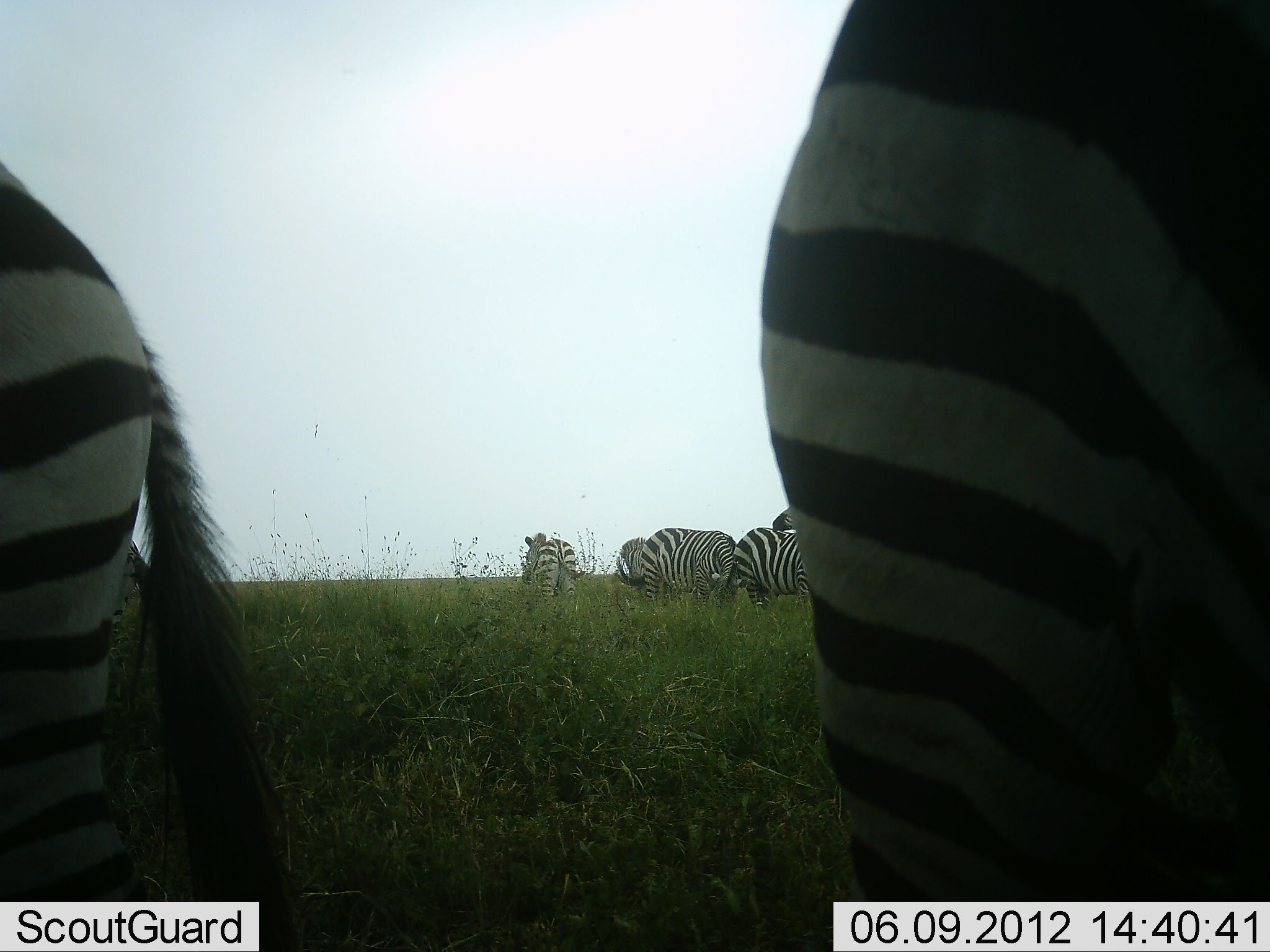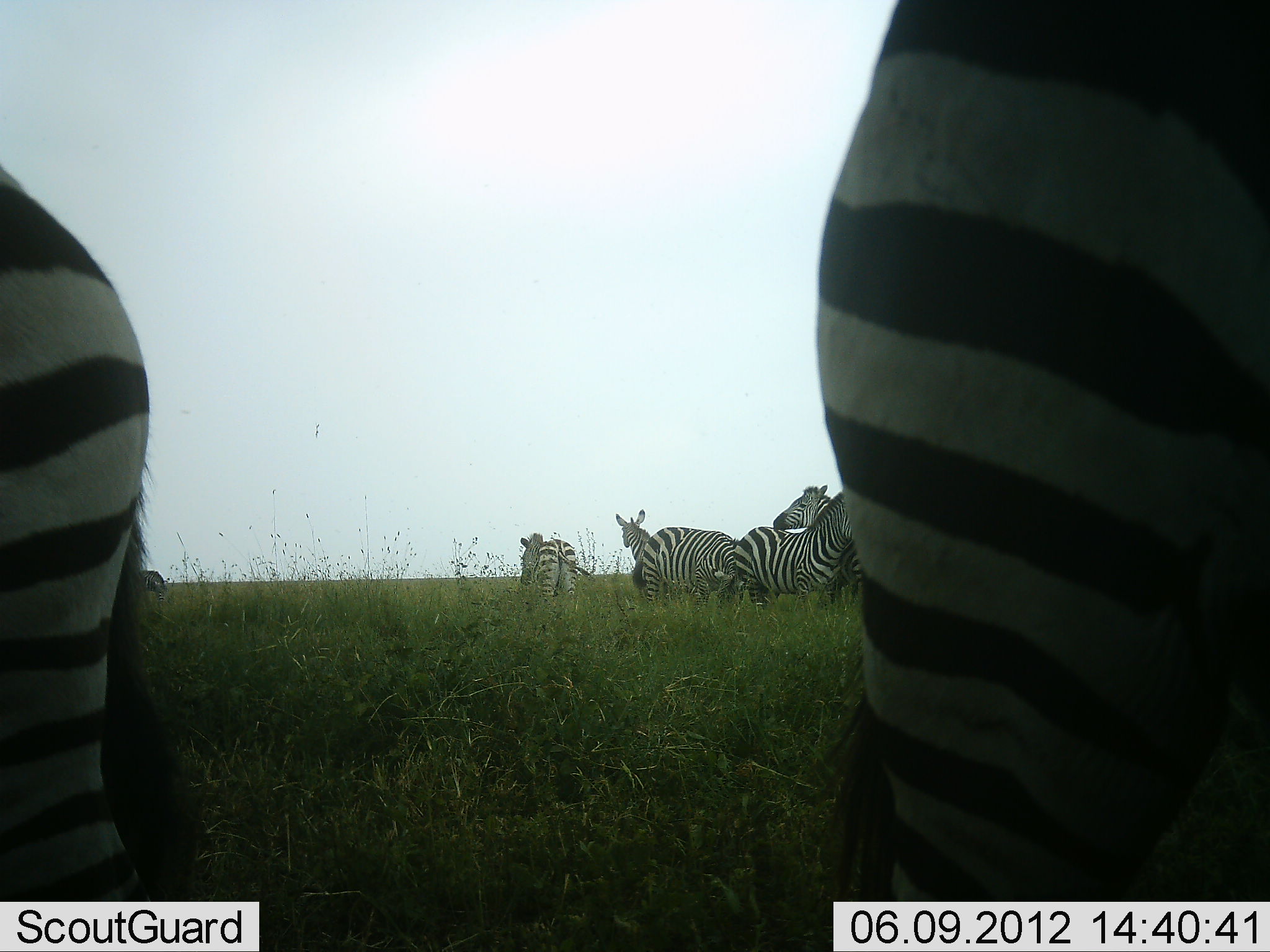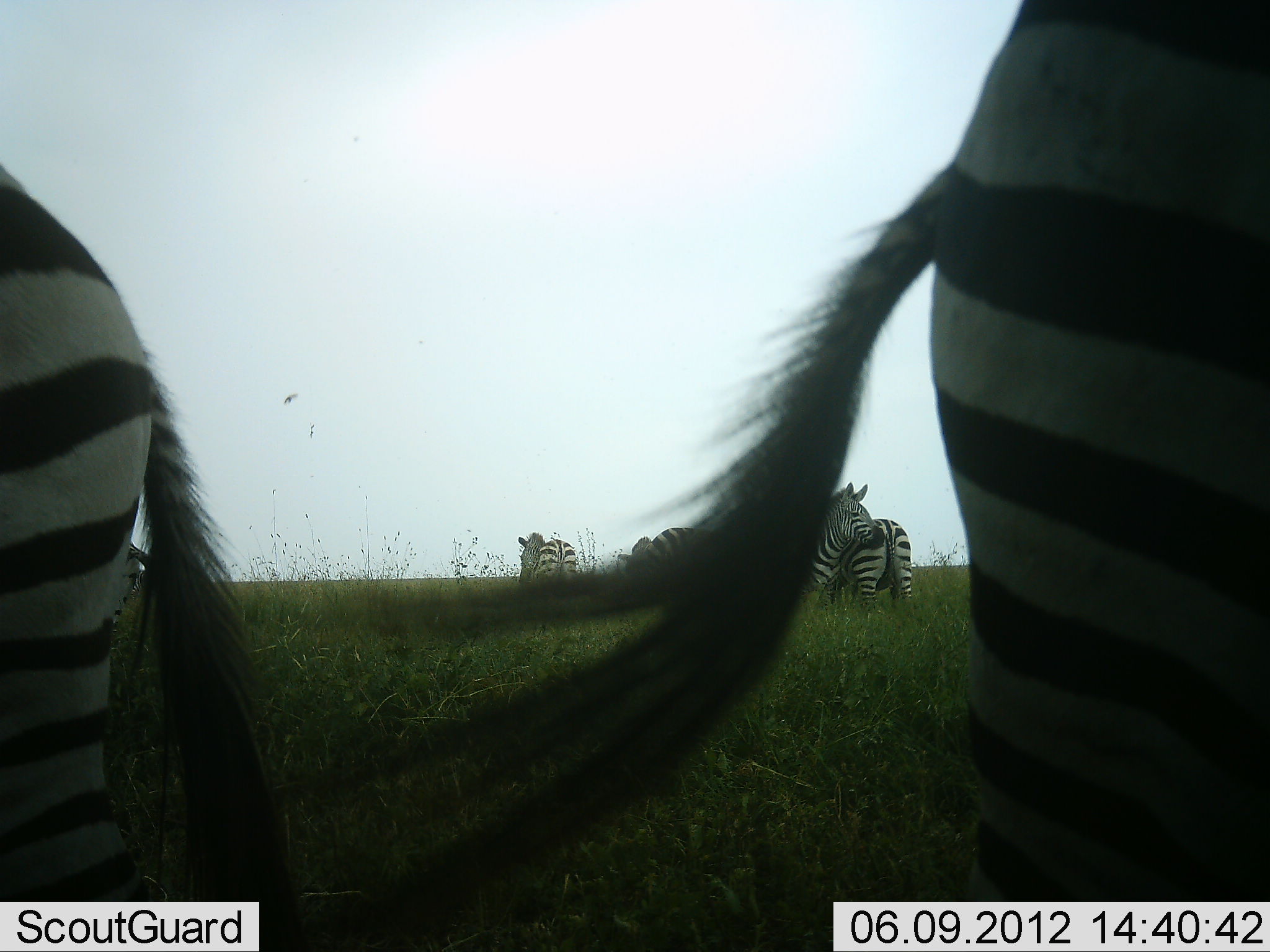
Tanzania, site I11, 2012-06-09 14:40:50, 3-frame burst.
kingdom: Animalia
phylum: Chordata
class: Mammalia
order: Perissodactyla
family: Equidae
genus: Equus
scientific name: Equus quagga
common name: plains zebra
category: zebra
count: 8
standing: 100%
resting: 0%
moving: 20%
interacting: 10%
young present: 0%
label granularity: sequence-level